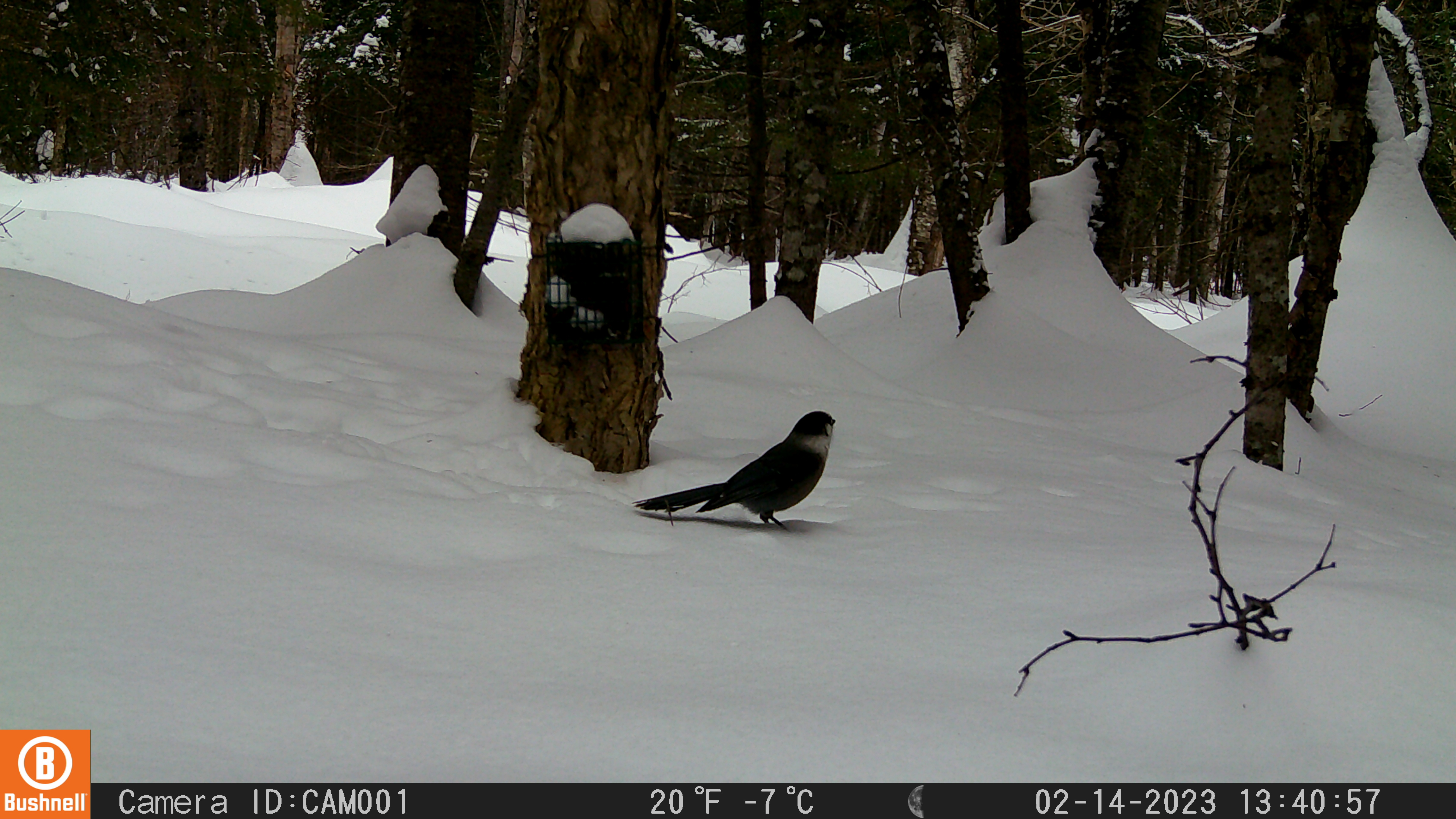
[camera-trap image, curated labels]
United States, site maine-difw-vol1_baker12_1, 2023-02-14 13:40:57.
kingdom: Animalia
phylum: Chordata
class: Aves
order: Passeriformes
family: Corvidae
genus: Perisoreus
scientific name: Perisoreus canadensis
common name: canada jay